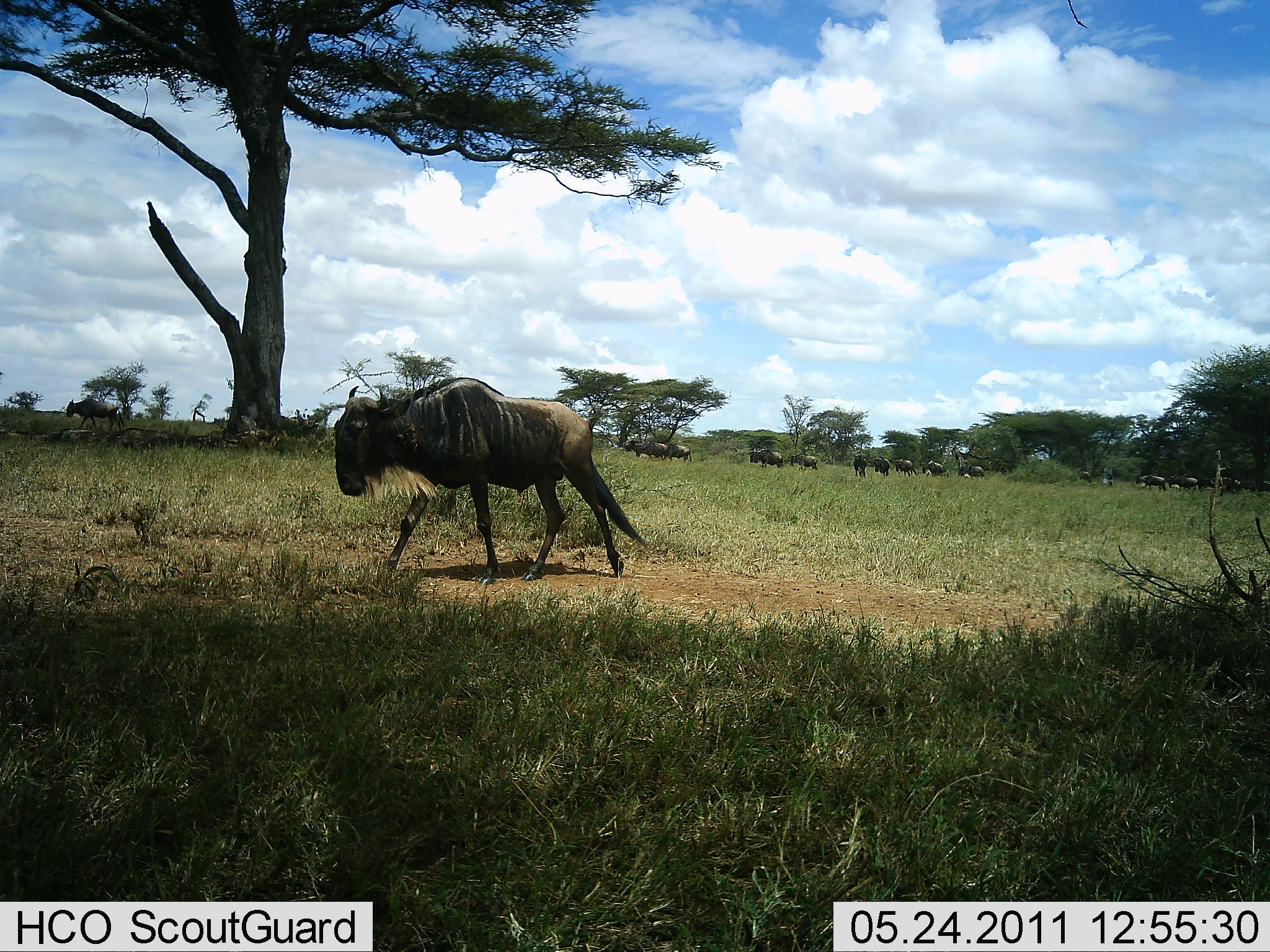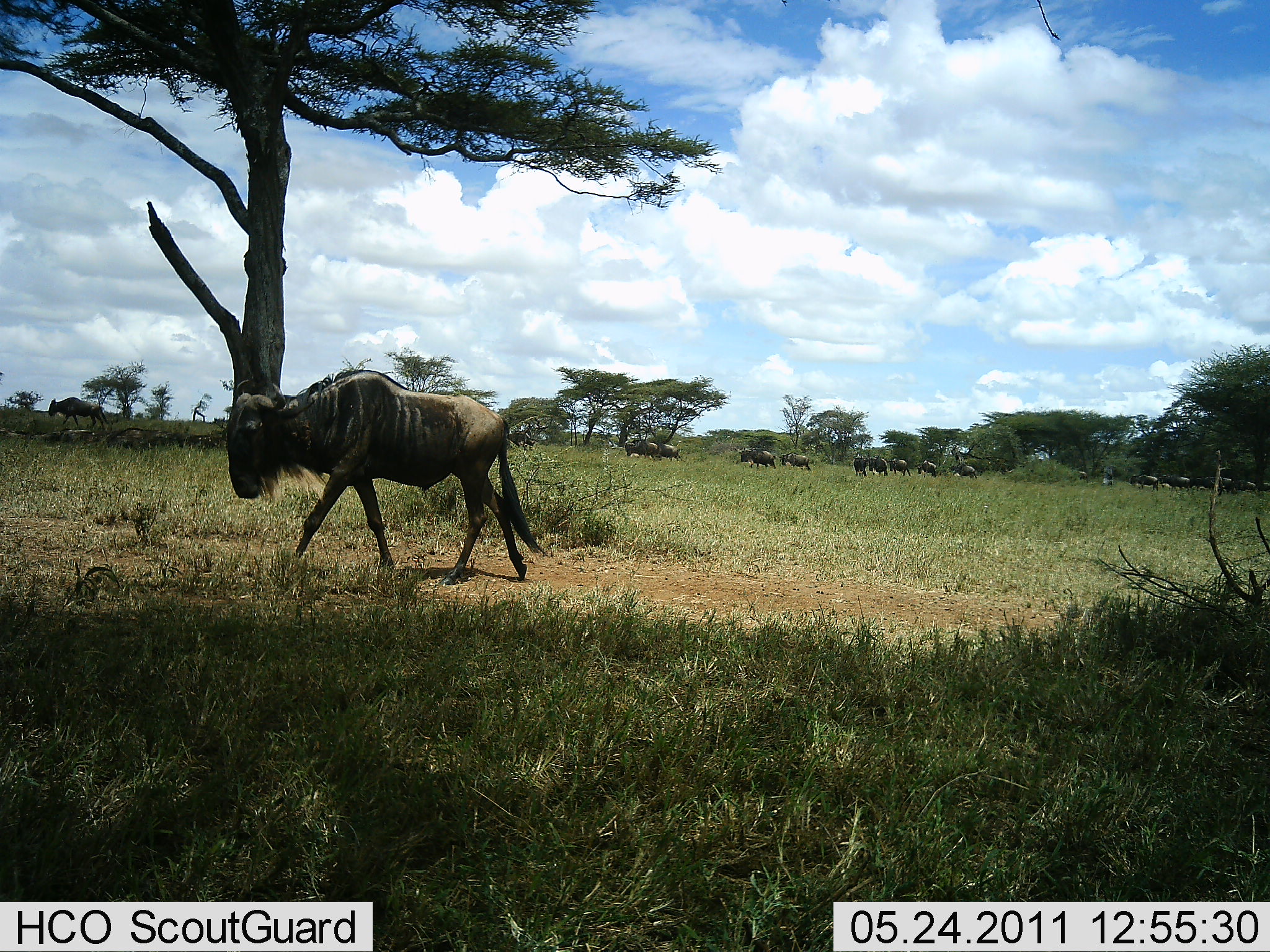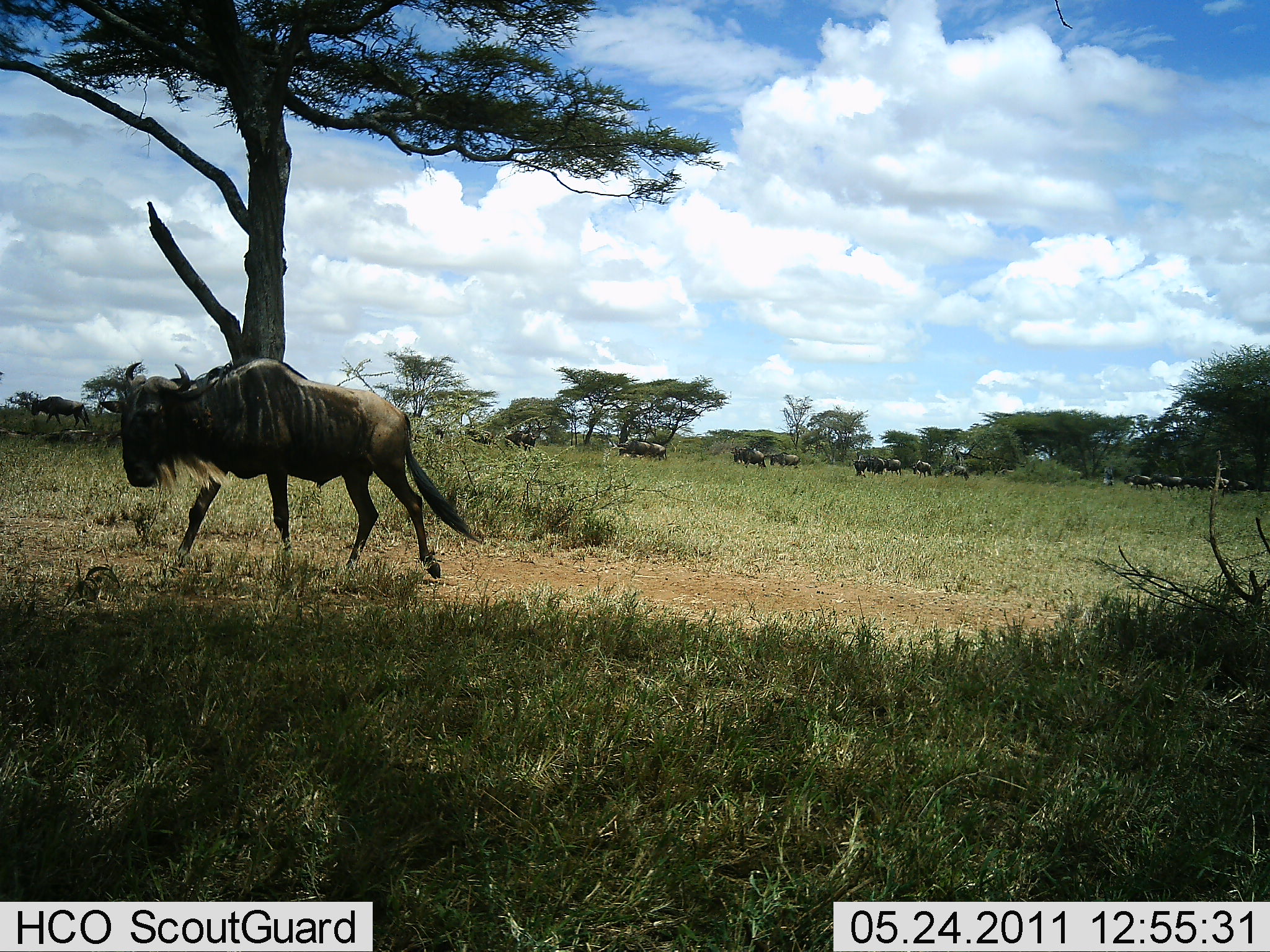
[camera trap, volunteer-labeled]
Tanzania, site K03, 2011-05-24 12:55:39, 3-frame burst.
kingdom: Animalia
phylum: Chordata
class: Mammalia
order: Artiodactyla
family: Bovidae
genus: Connochaetes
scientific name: Connochaetes taurinus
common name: blue wildebeest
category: wildebeest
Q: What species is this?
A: Wildebeest (blue wildebeest) (Connochaetes taurinus).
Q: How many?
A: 11-50.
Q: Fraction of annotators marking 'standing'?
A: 8%.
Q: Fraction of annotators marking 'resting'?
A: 0%.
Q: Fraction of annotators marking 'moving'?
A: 100%.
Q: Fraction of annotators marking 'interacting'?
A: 8%.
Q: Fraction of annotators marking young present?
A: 0%.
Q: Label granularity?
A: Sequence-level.